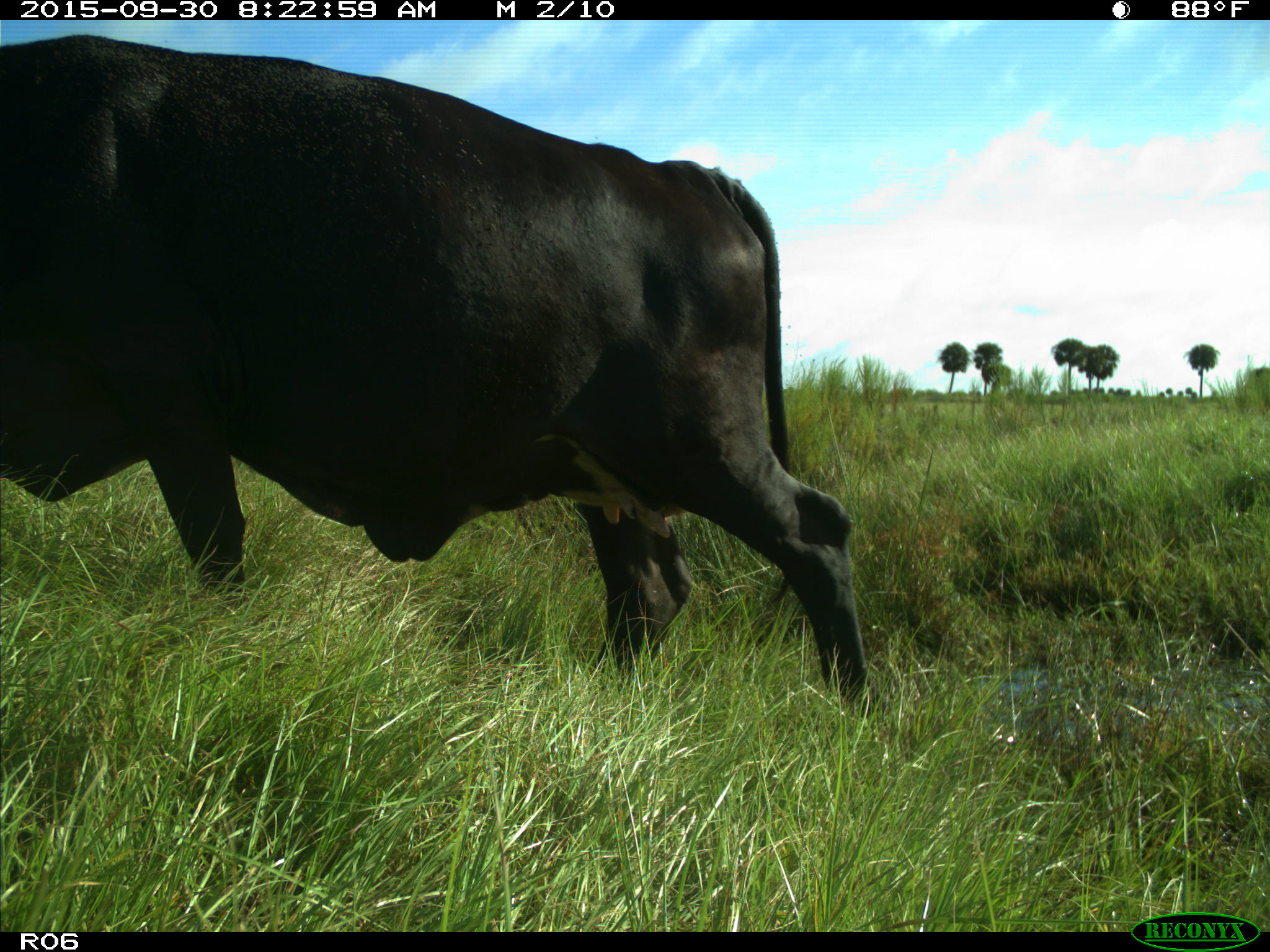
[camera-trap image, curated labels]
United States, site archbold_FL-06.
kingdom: Animalia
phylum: Chordata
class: Mammalia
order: Artiodactyla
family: Bovidae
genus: Bos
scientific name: Bos taurus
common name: domestic cow